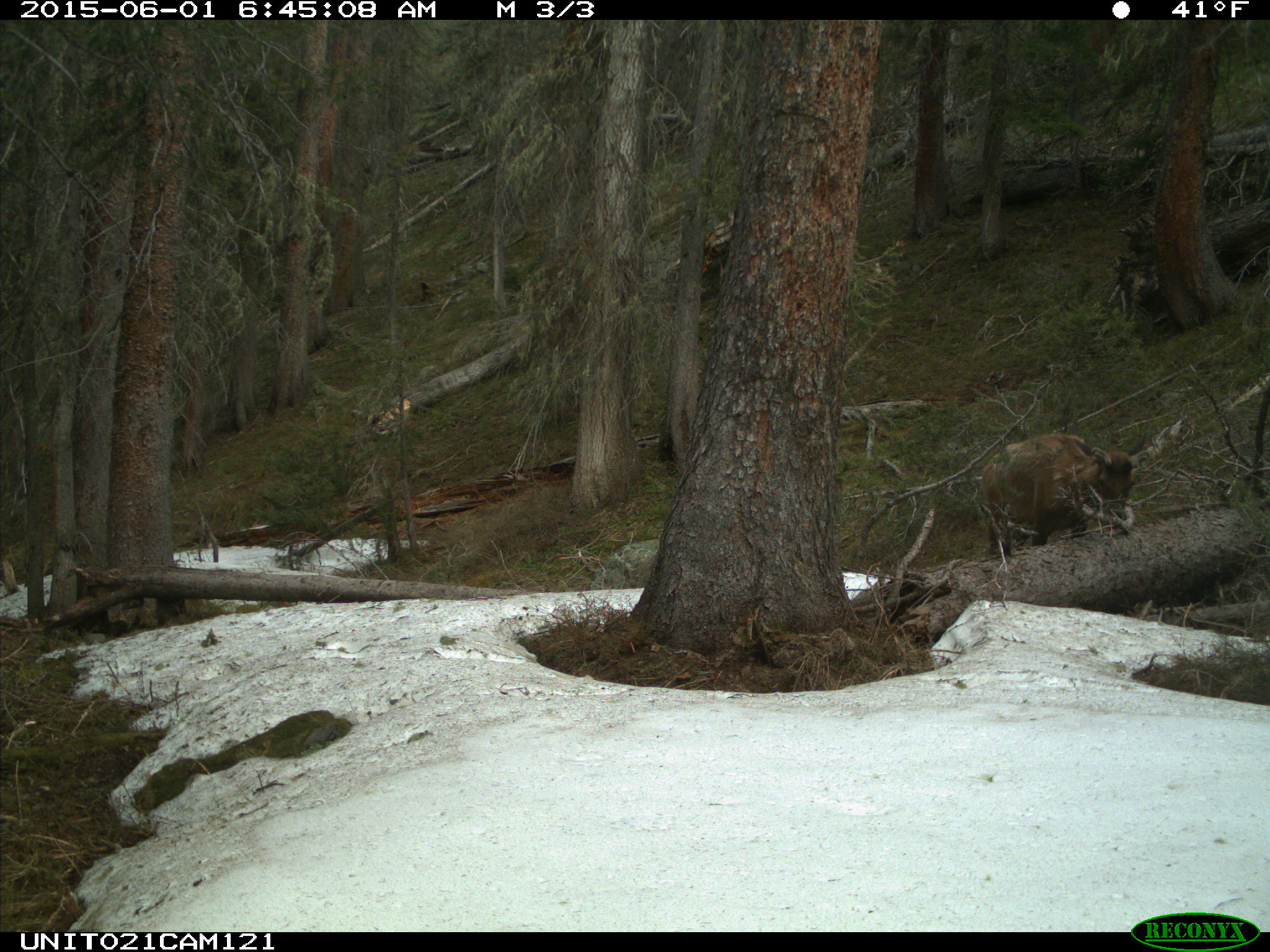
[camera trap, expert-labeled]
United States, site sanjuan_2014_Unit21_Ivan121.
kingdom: Animalia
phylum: Chordata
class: Mammalia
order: Artiodactyla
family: Cervidae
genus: Cervus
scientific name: Cervus elaphus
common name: red deer